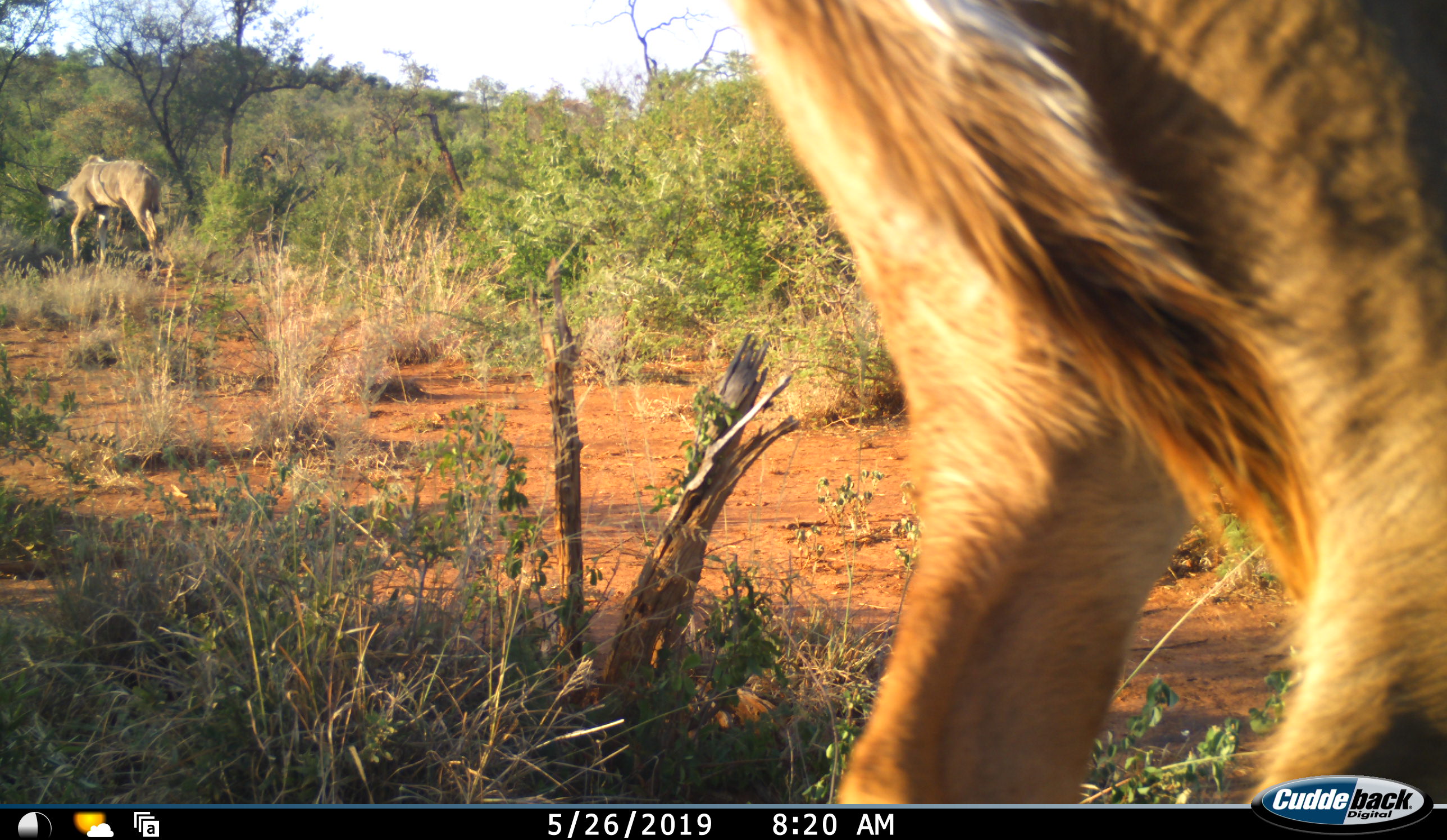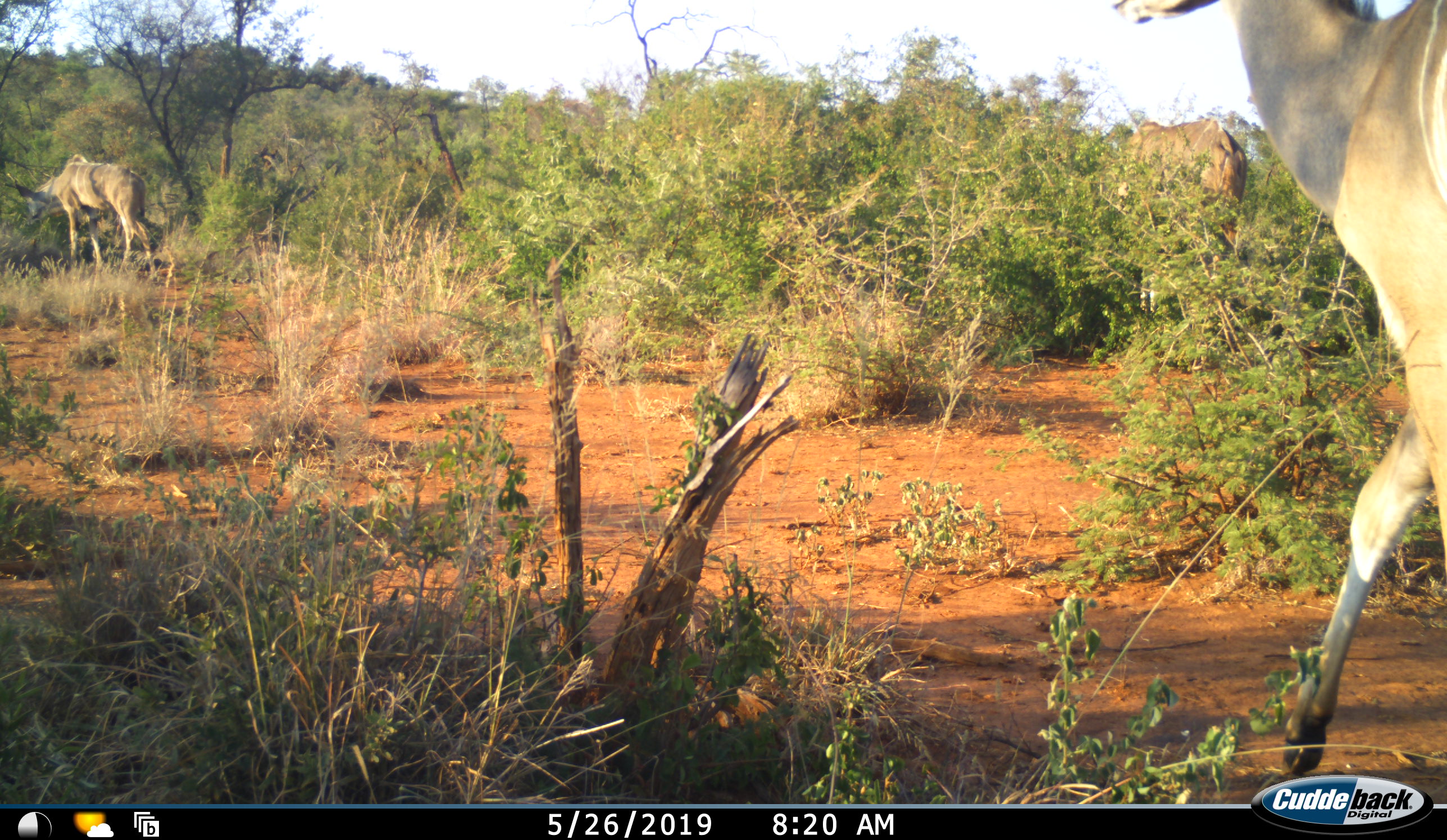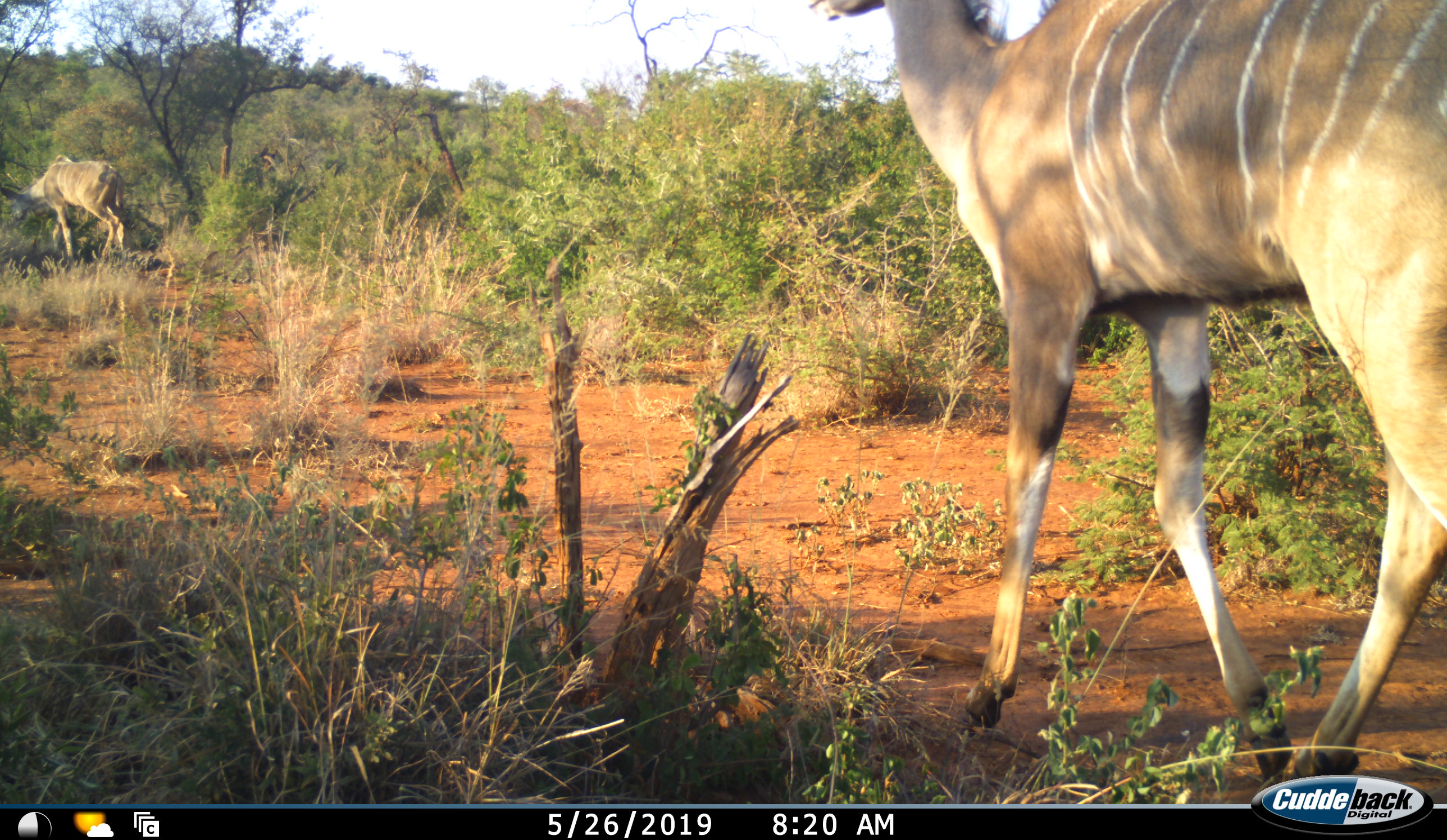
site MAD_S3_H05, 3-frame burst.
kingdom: Animalia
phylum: Chordata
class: Mammalia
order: Artiodactyla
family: Bovidae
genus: Tragelaphus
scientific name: Tragelaphus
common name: kudu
Kudu (Tragelaphus), count 2. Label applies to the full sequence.